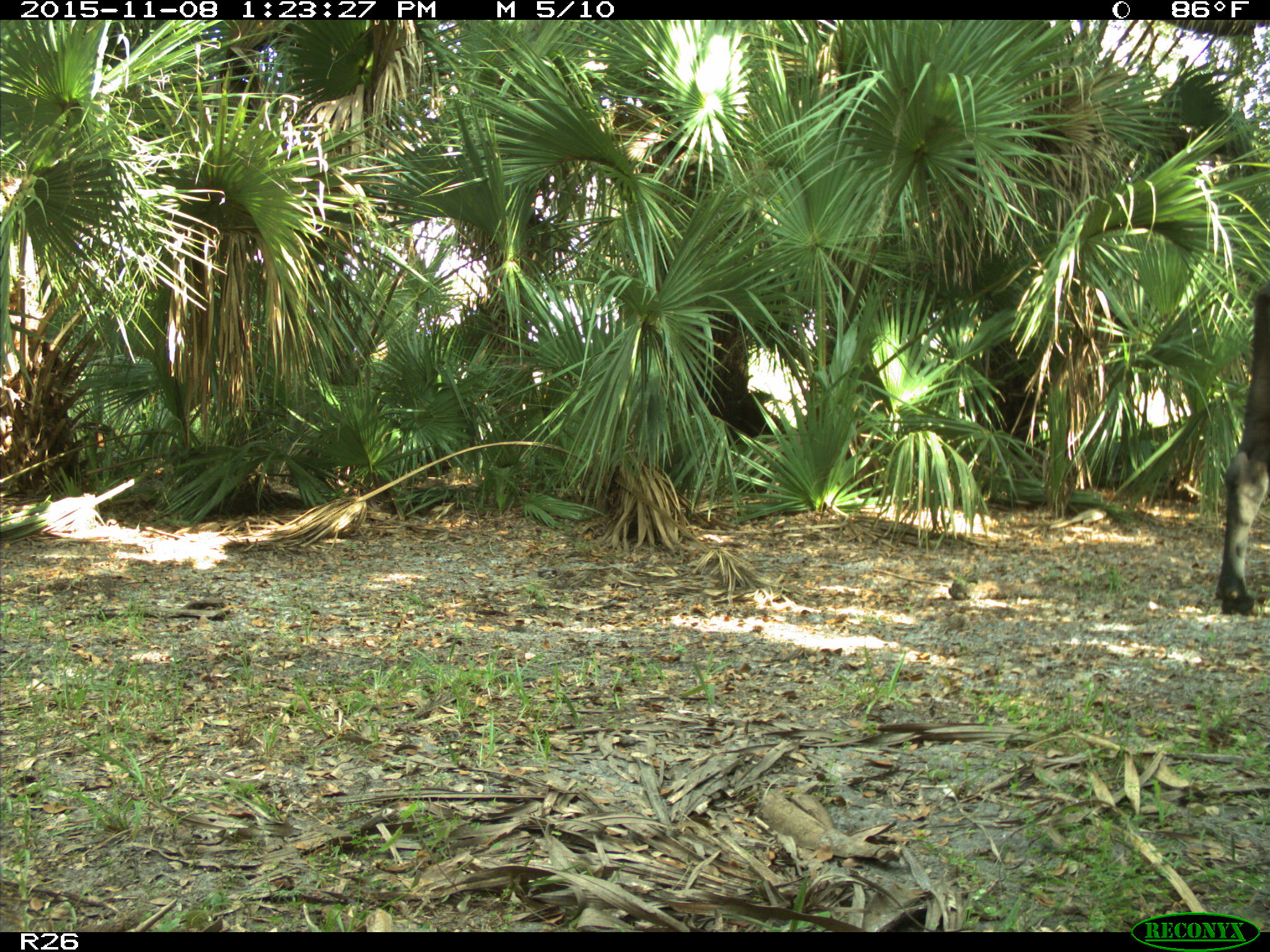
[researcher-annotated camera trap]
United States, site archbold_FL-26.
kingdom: Animalia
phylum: Chordata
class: Mammalia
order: Artiodactyla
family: Bovidae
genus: Bos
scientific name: Bos taurus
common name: domestic cow